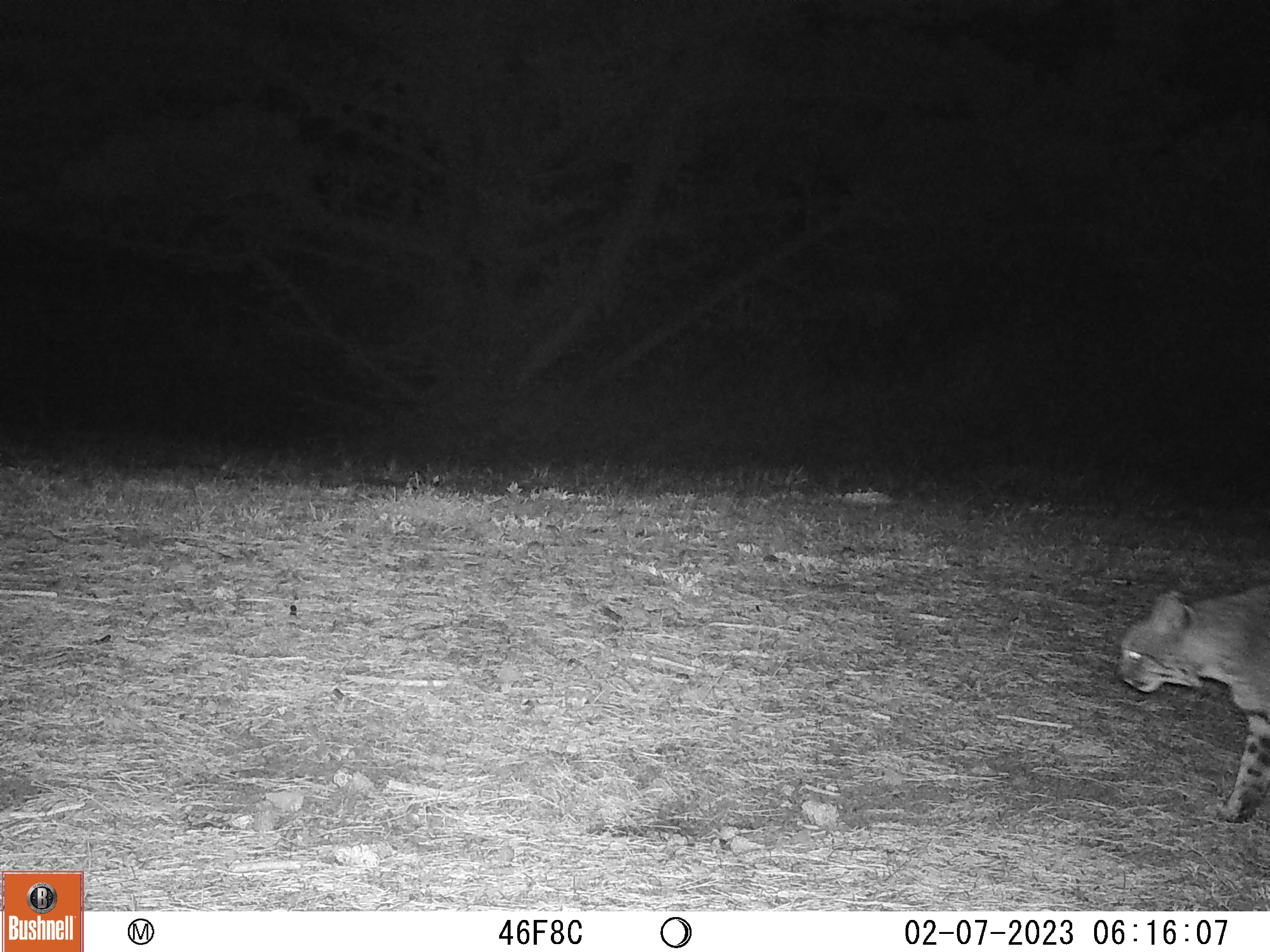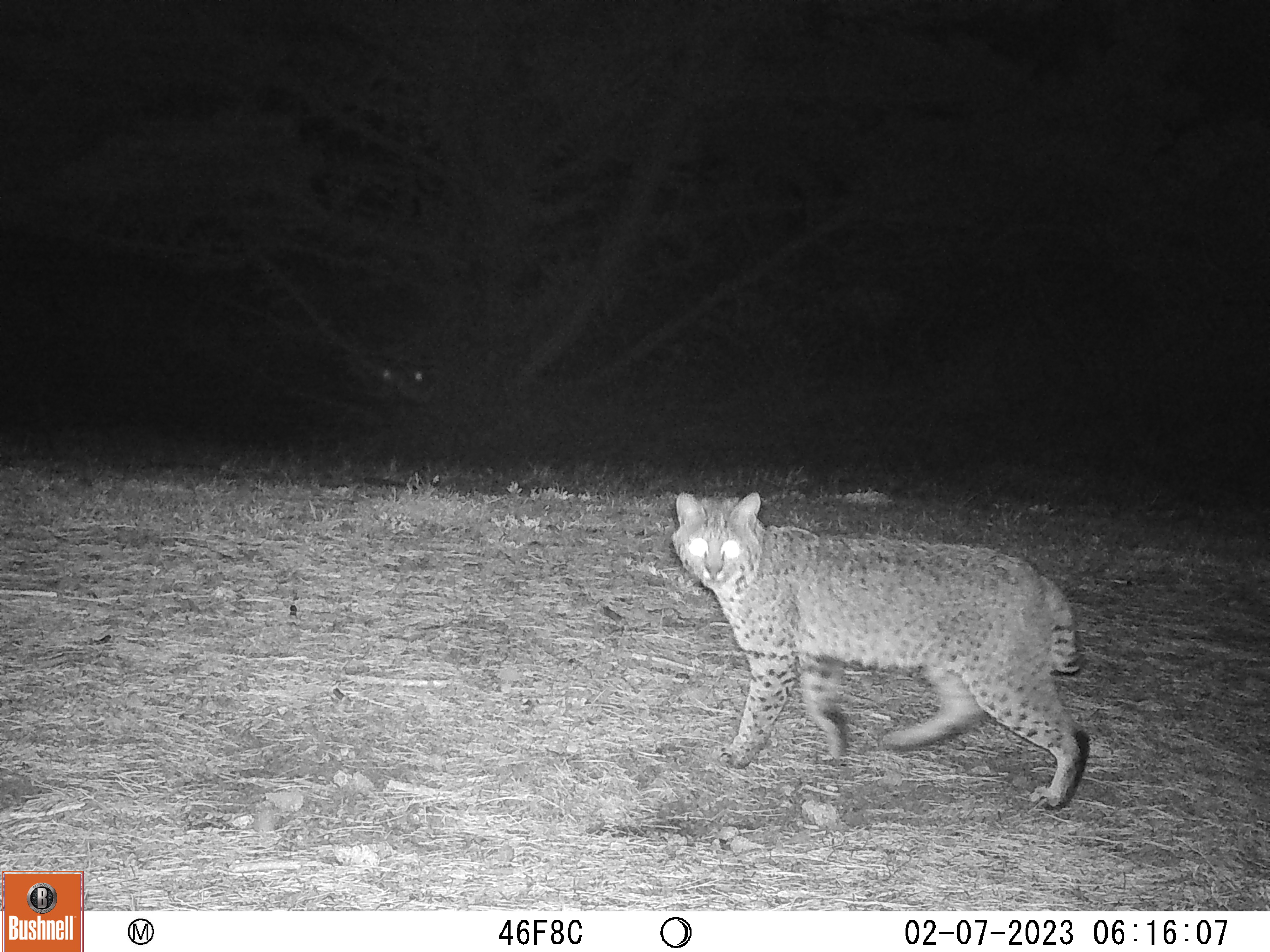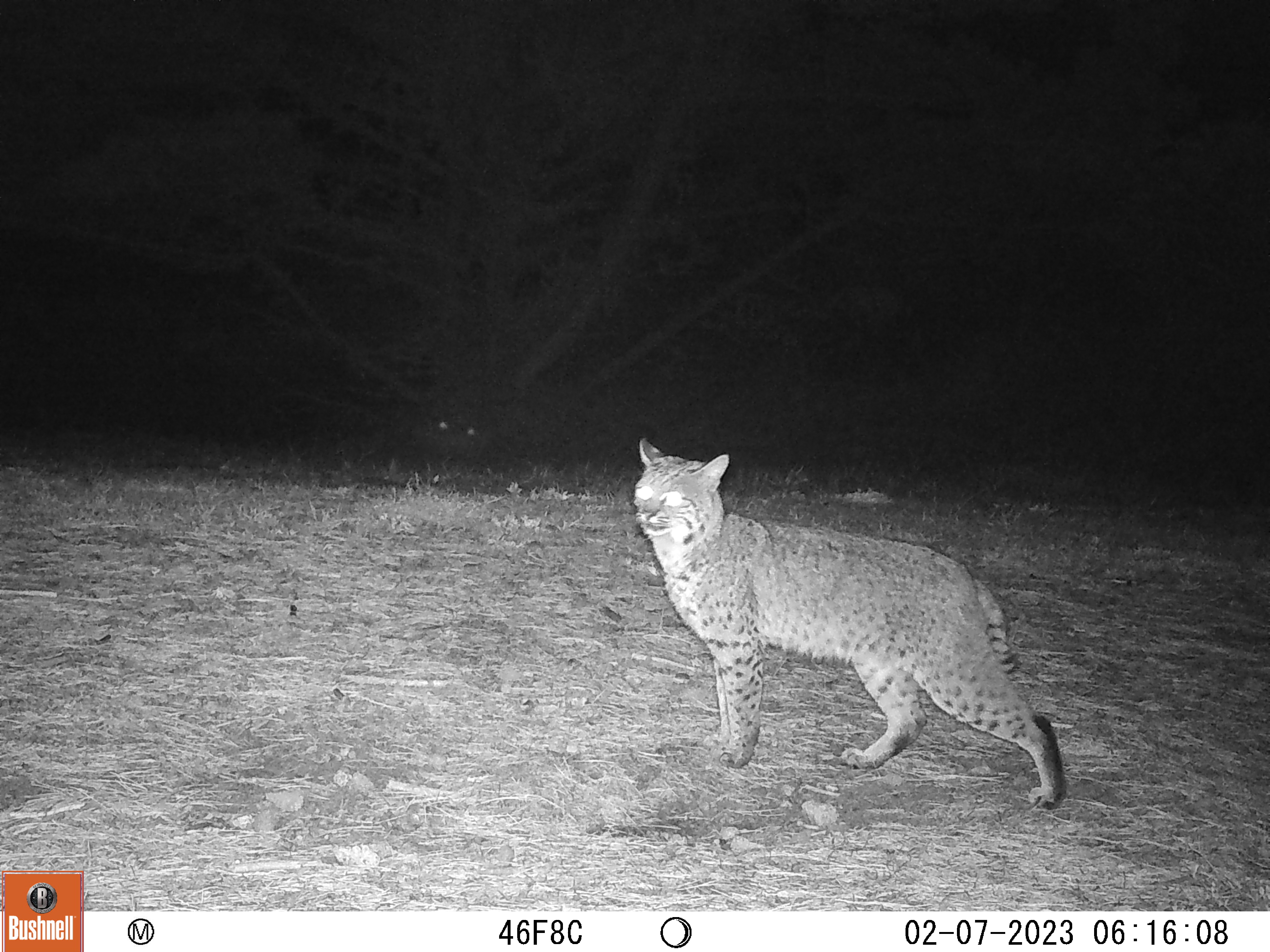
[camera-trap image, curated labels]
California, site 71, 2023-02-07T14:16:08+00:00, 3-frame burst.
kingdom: Animalia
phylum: Chordata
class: Mammalia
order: Carnivora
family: Felidae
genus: Lynx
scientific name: Lynx rufus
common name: bobcat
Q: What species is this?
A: Bobcat (Lynx rufus).